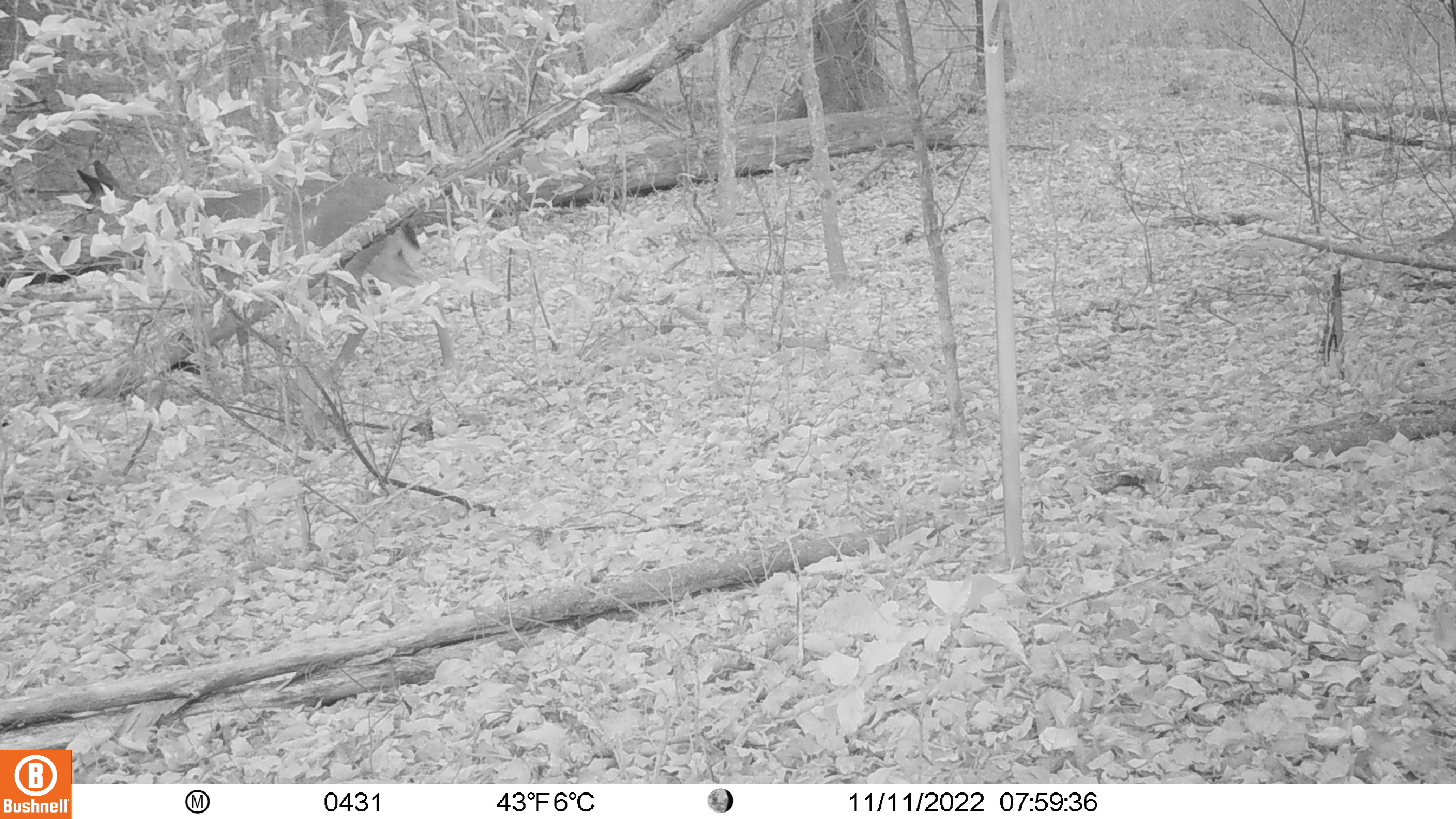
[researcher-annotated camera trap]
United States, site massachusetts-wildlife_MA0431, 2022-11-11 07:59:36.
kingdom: Animalia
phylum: Chordata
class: Mammalia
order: Artiodactyla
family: Cervidae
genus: Odocoileus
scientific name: Odocoileus virginianus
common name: white-tailed deer